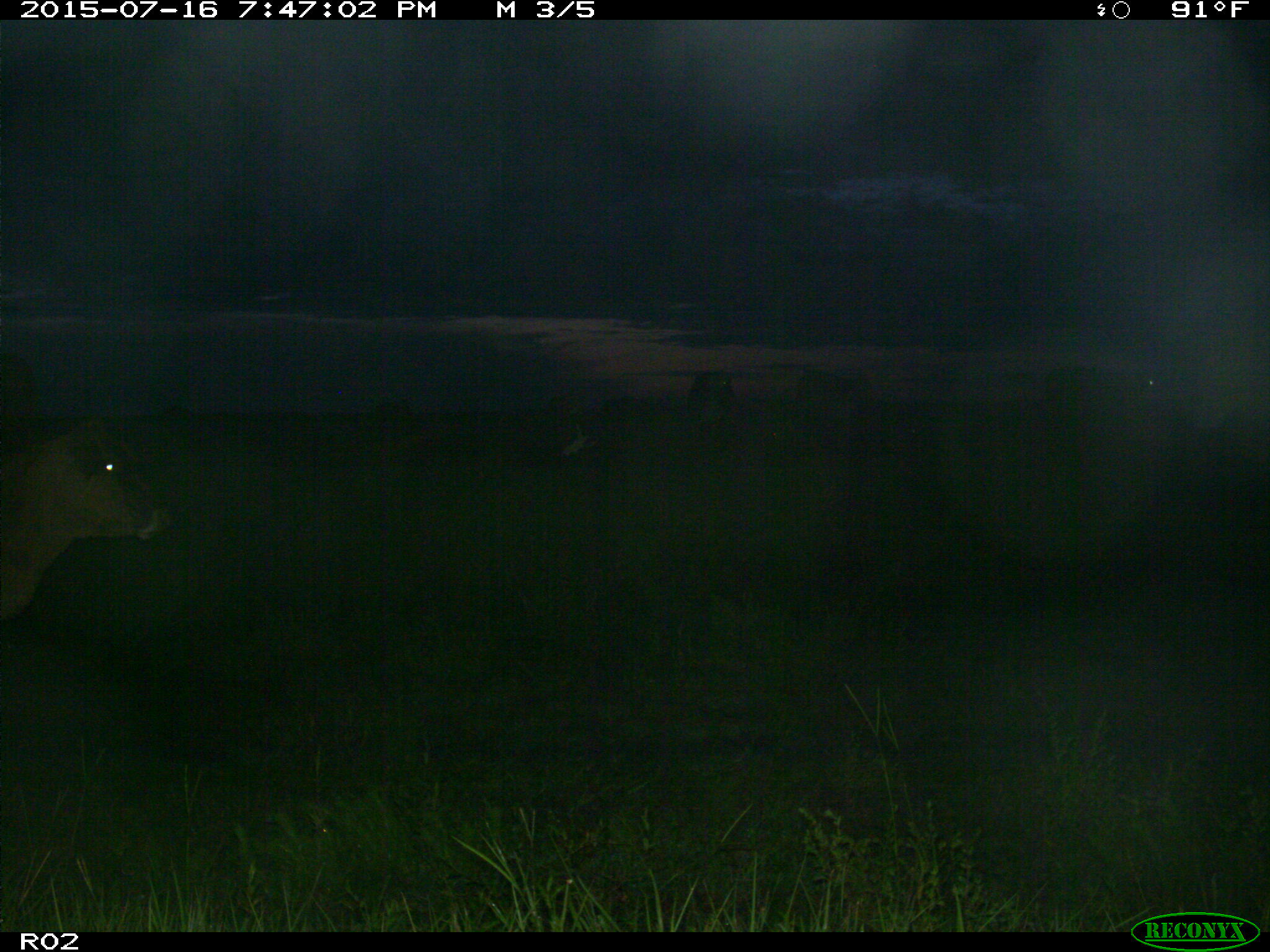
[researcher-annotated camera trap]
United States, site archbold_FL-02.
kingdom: Animalia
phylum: Chordata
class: Mammalia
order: Artiodactyla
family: Bovidae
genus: Bos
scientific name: Bos taurus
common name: domestic cow